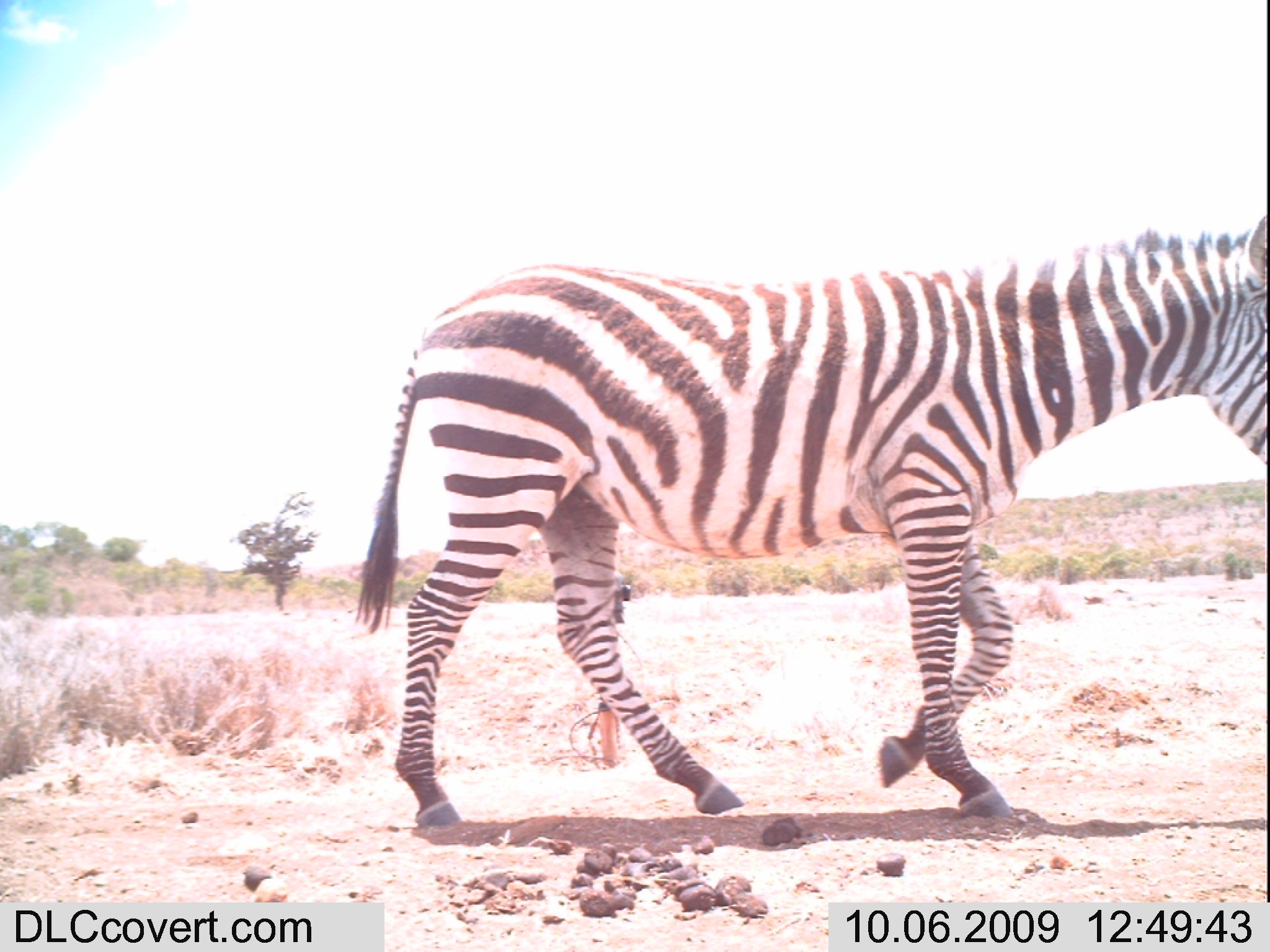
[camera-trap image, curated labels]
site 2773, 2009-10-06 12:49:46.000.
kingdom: Animalia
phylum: Chordata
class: Mammalia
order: Perissodactyla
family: Equidae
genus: Equus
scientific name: Equus quagga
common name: plains zebra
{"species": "Equus quagga (plains zebra)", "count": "1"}